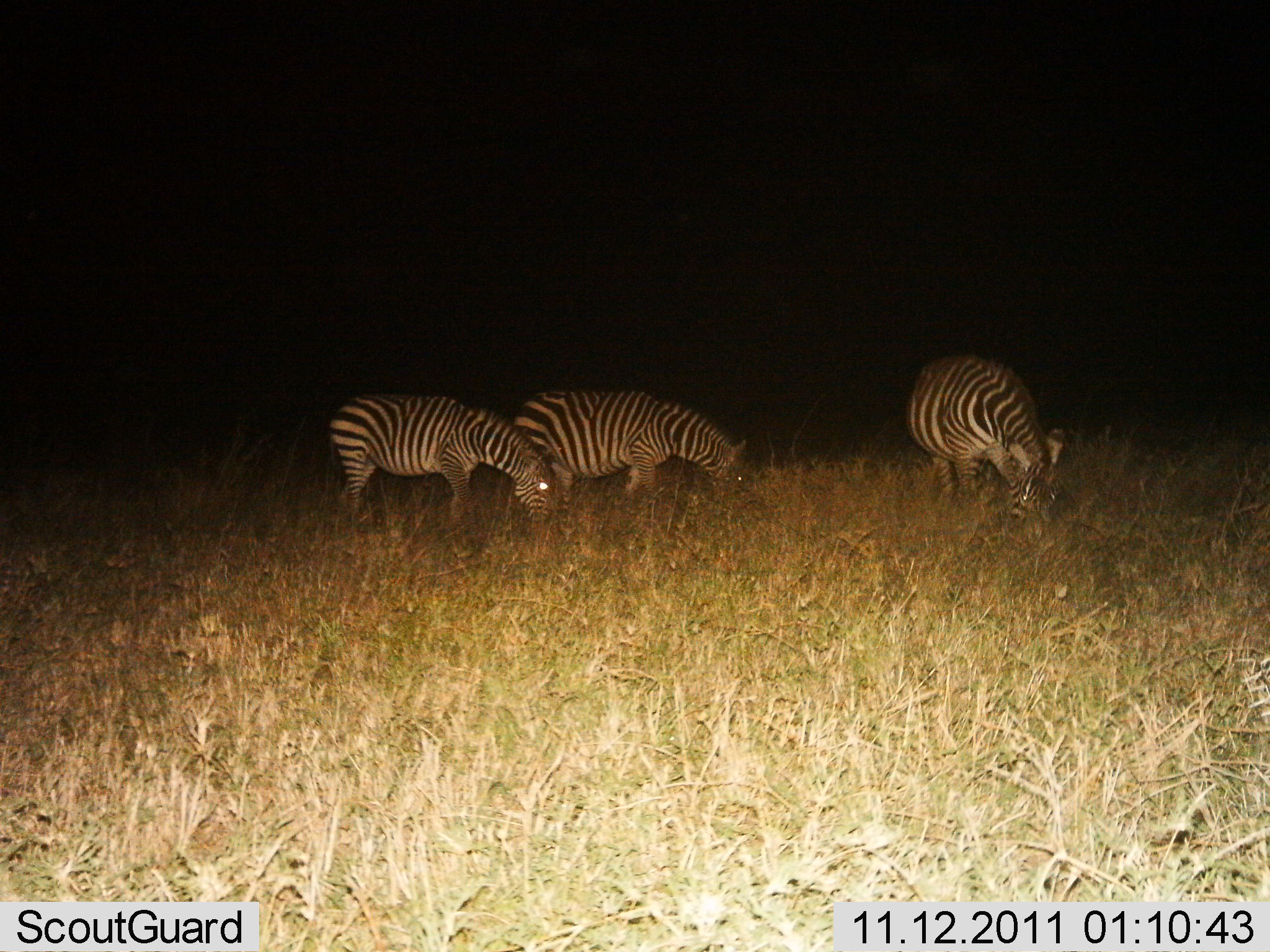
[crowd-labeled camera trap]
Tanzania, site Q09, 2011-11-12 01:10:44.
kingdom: Animalia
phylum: Chordata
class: Mammalia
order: Perissodactyla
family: Equidae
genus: Equus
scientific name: Equus quagga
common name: plains zebra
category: zebra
Zebra (plains zebra) (Equus quagga), count 3. Behavior (volunteer vote fractions): standing 8%, resting 0%, moving 0%, interacting 0%. Young present (vote fraction): 0%. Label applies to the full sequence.